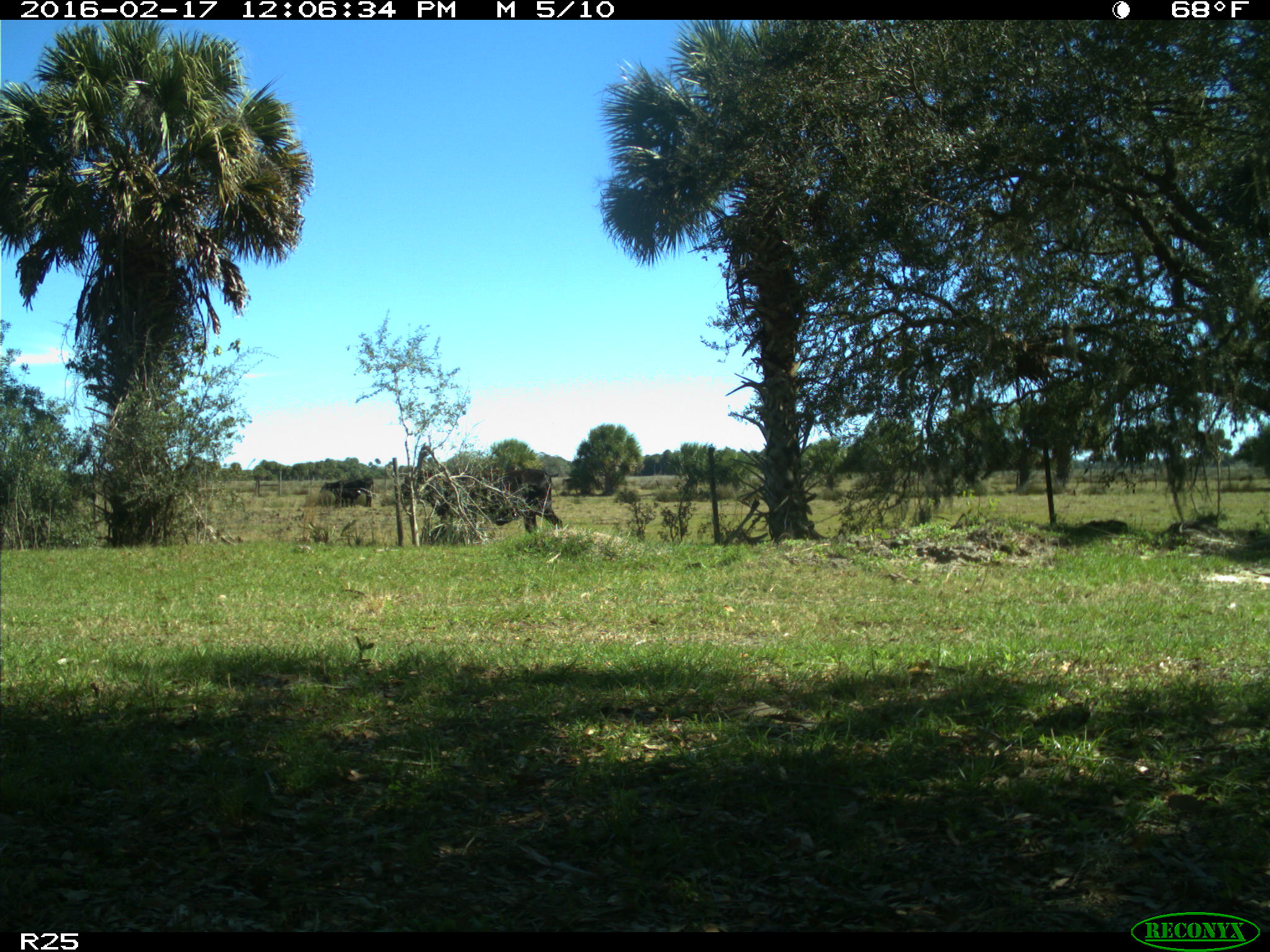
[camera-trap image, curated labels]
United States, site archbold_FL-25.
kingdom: Animalia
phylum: Chordata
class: Mammalia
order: Artiodactyla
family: Bovidae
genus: Bos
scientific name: Bos taurus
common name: domestic cow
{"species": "Bos taurus (domestic cow)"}